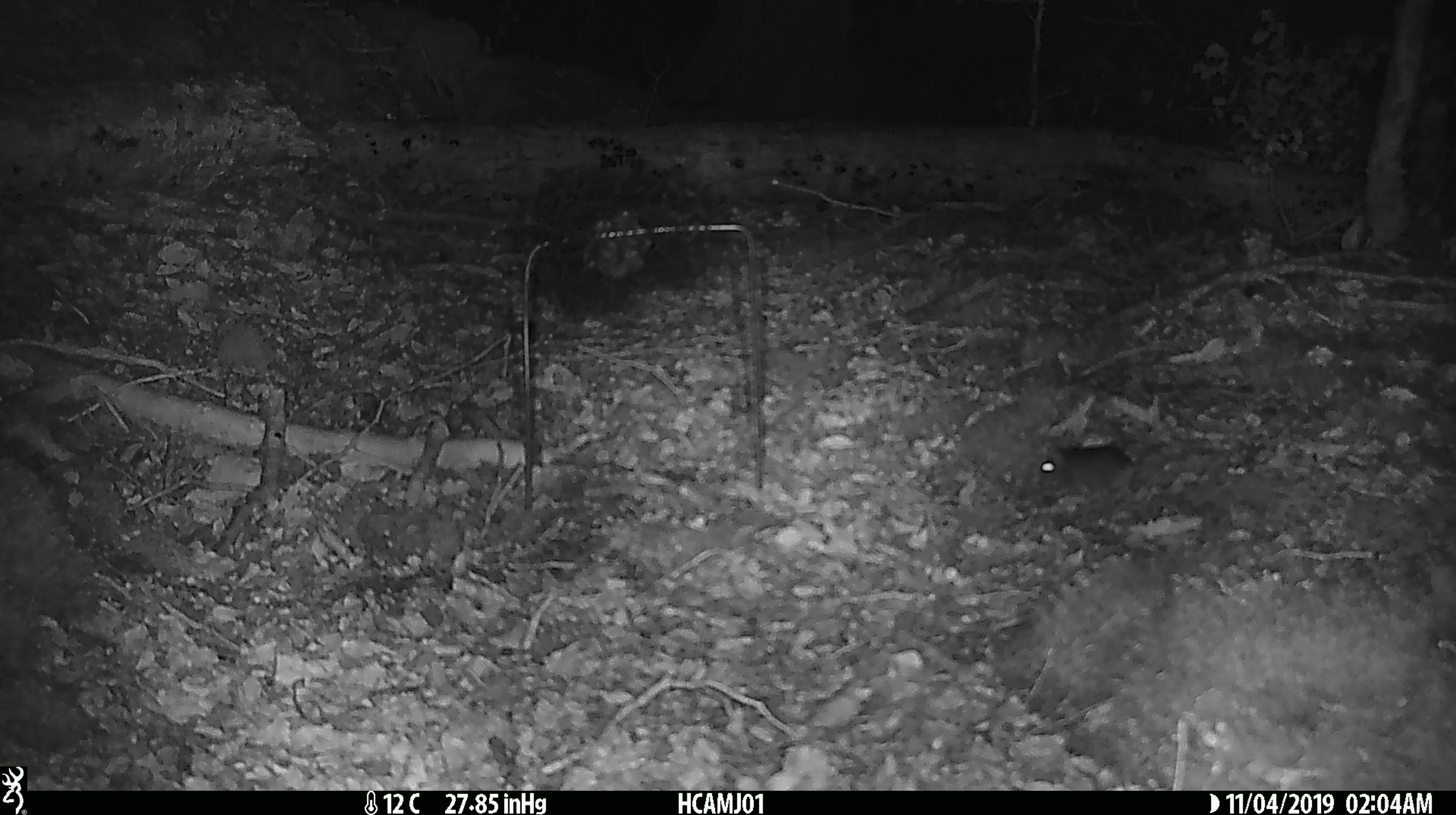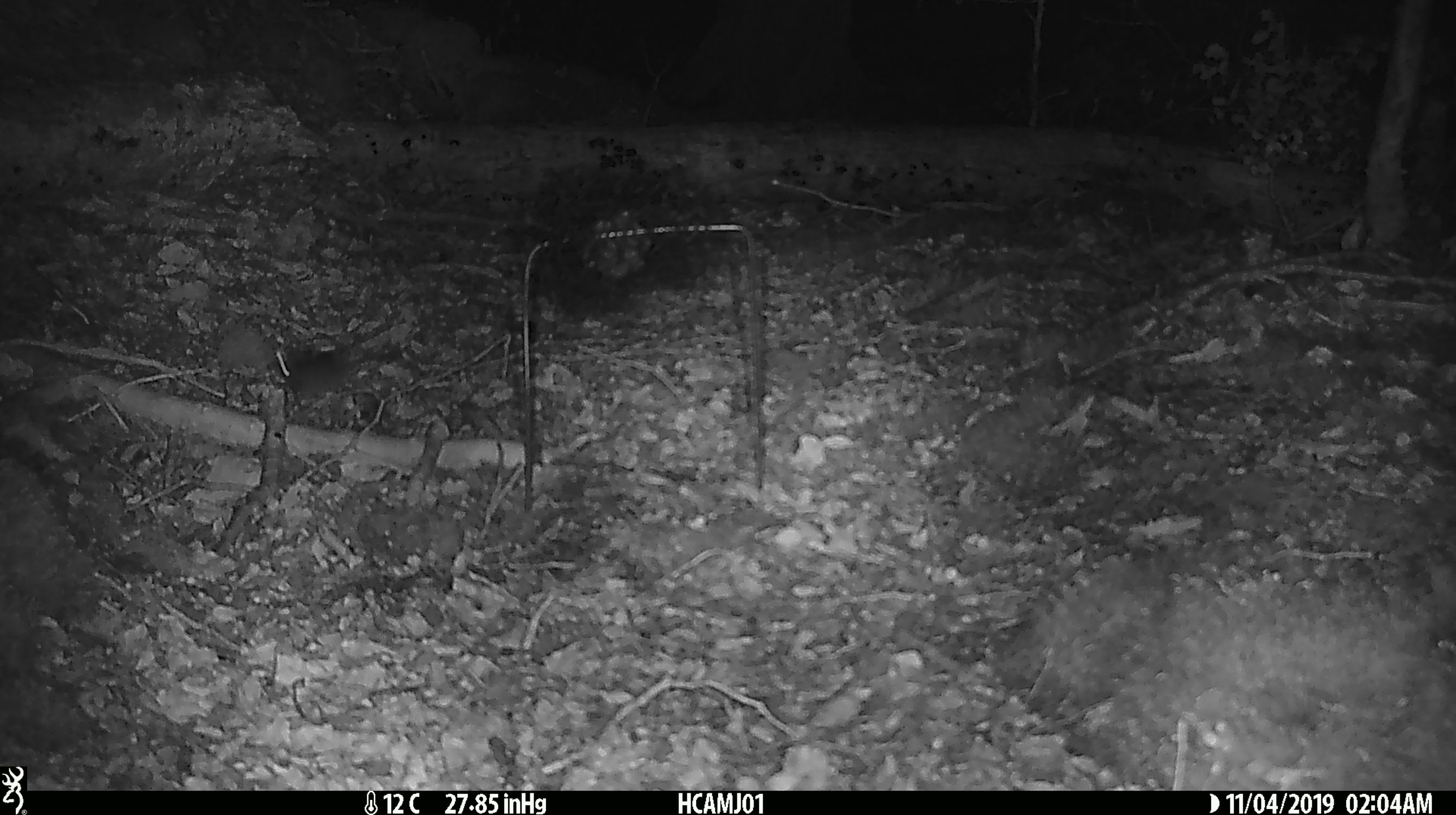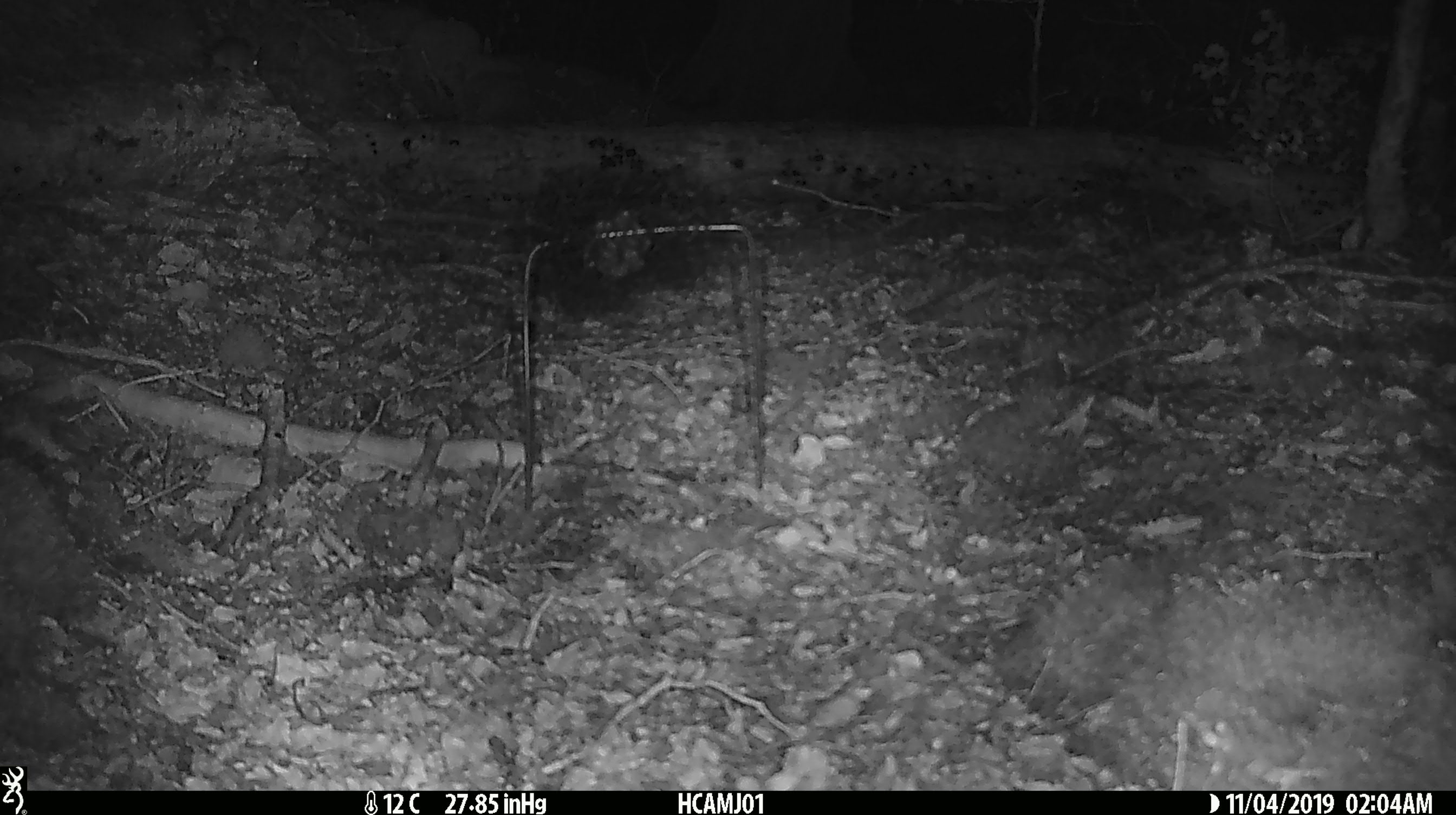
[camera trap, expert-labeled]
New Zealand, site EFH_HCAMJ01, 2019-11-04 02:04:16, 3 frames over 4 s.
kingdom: Animalia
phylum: Chordata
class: Mammalia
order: Rodentia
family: Muridae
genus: Mus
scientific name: Mus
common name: mouse